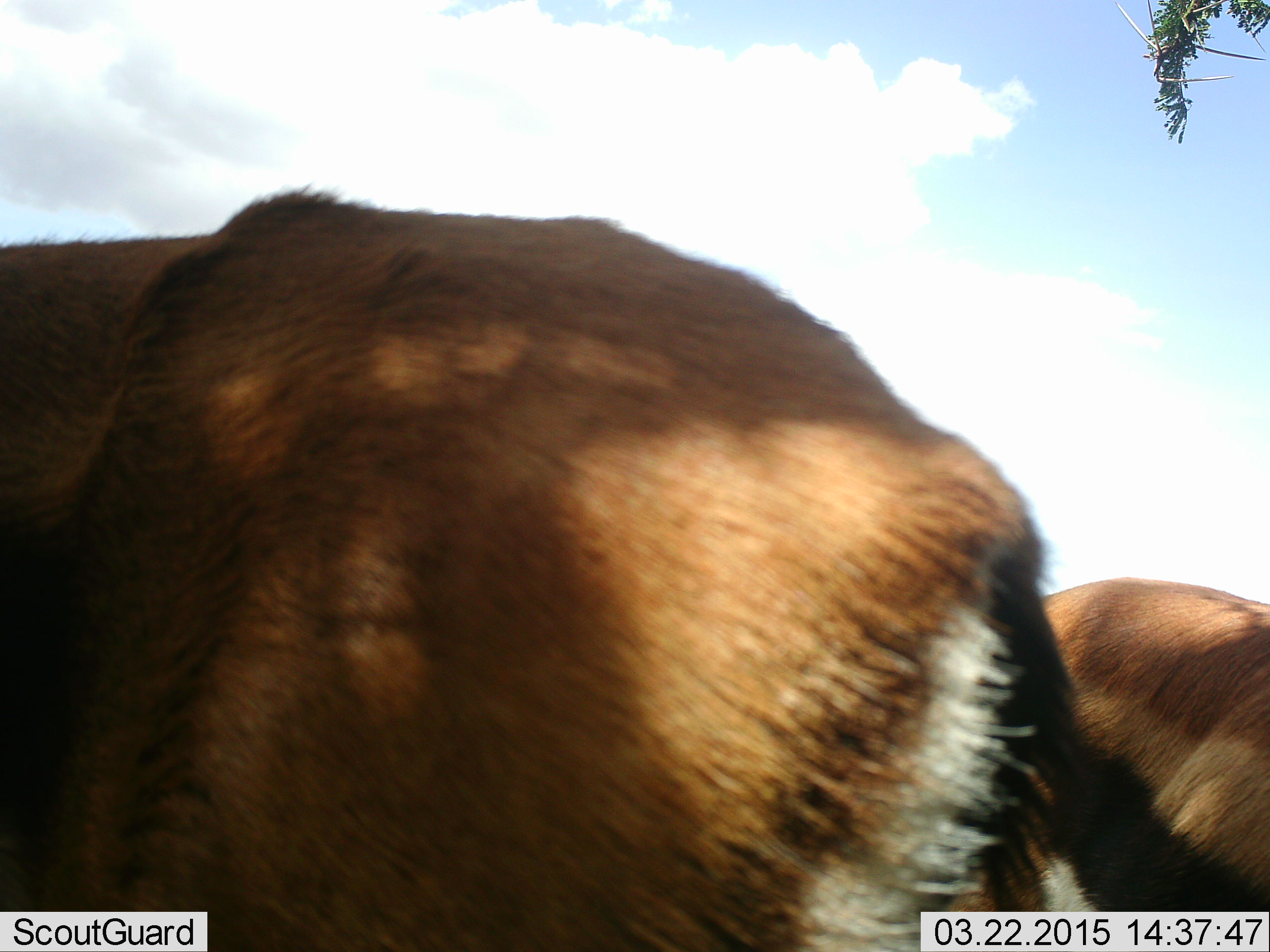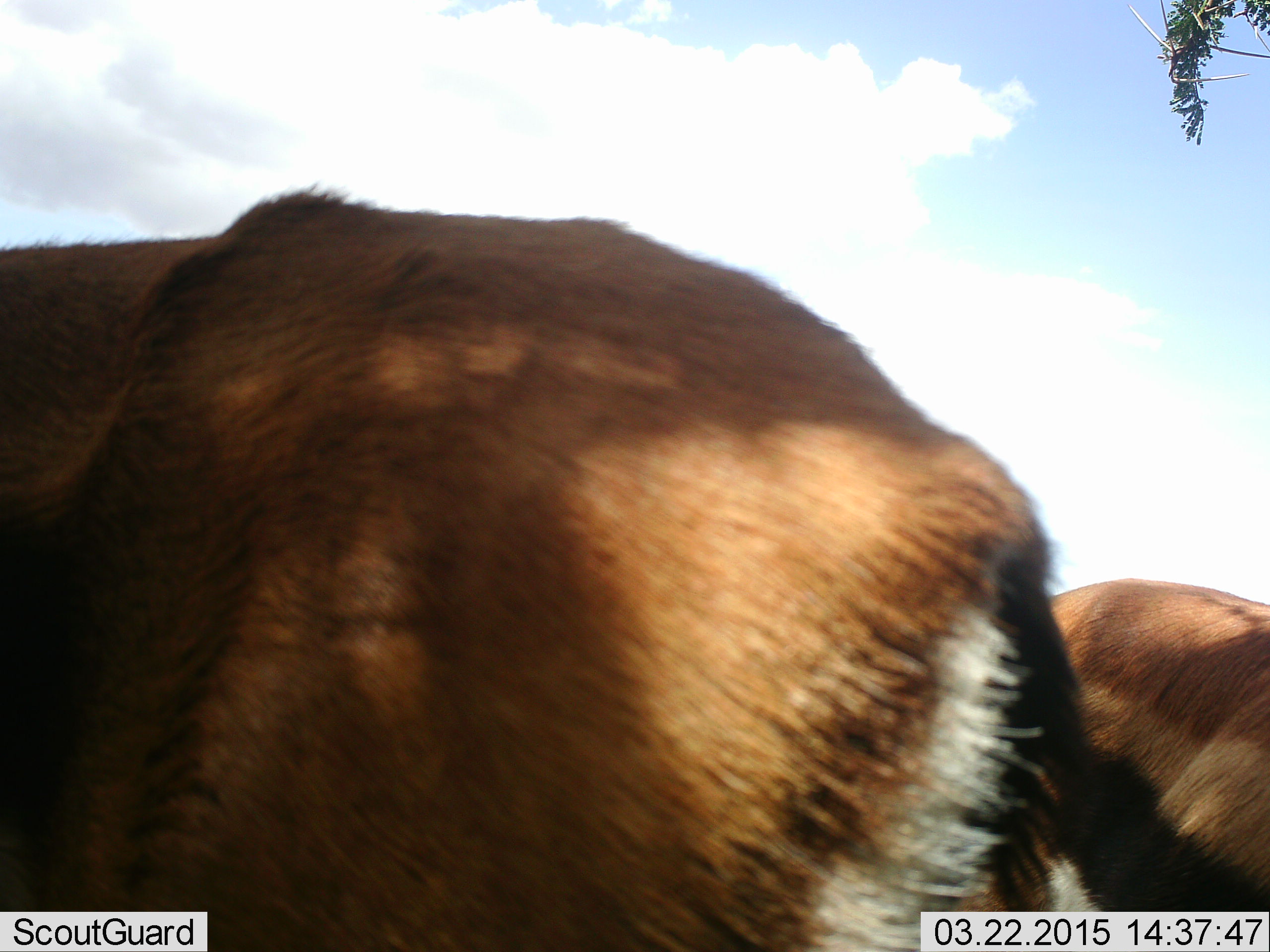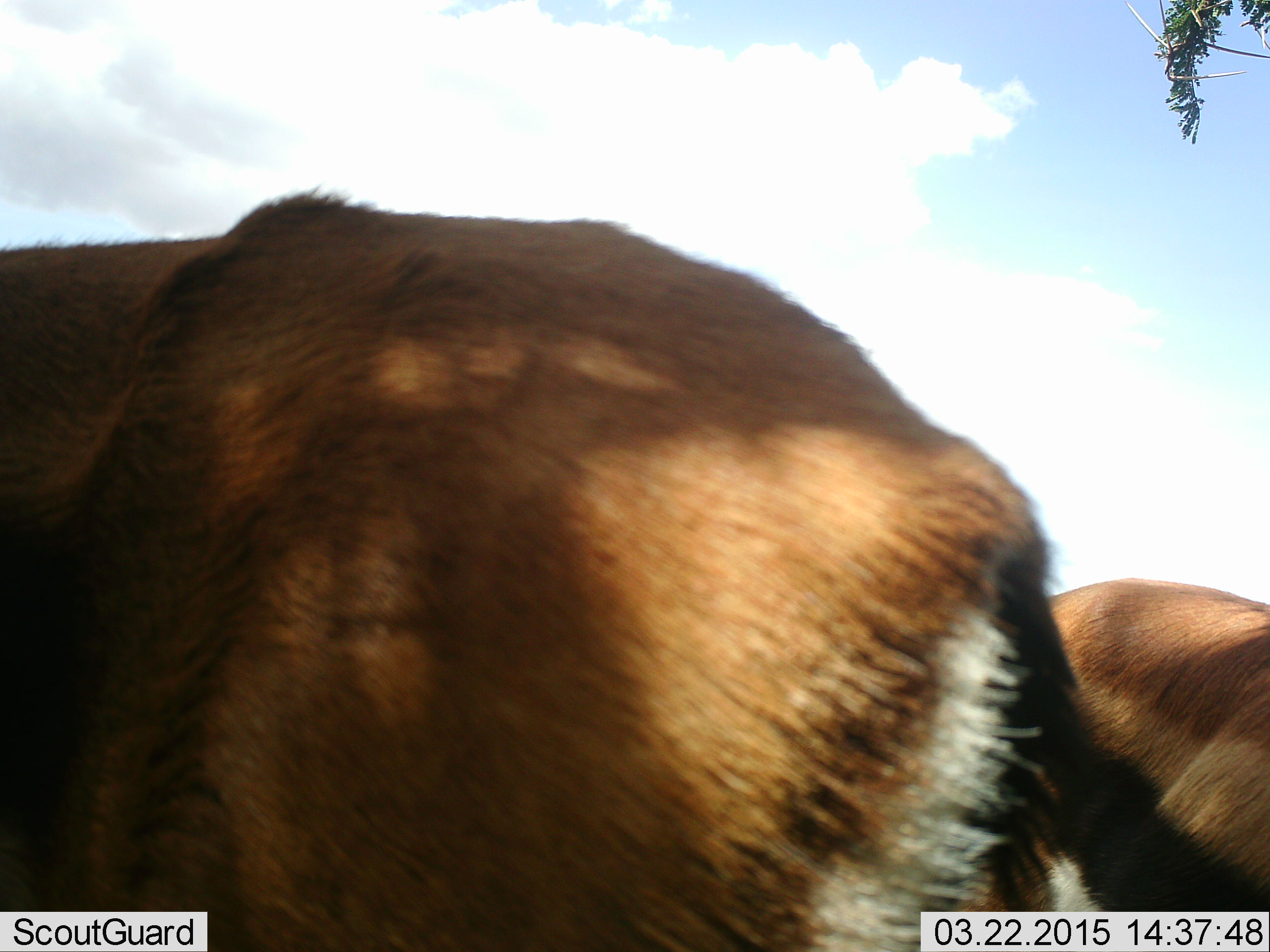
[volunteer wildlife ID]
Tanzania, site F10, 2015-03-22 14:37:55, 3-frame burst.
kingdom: Animalia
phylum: Chordata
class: Mammalia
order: Artiodactyla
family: Bovidae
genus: Eudorcas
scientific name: Eudorcas thomsonii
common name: thomson's gazelle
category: gazellethomsons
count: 2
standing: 80%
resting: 0%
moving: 10%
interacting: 0%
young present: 0%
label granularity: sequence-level